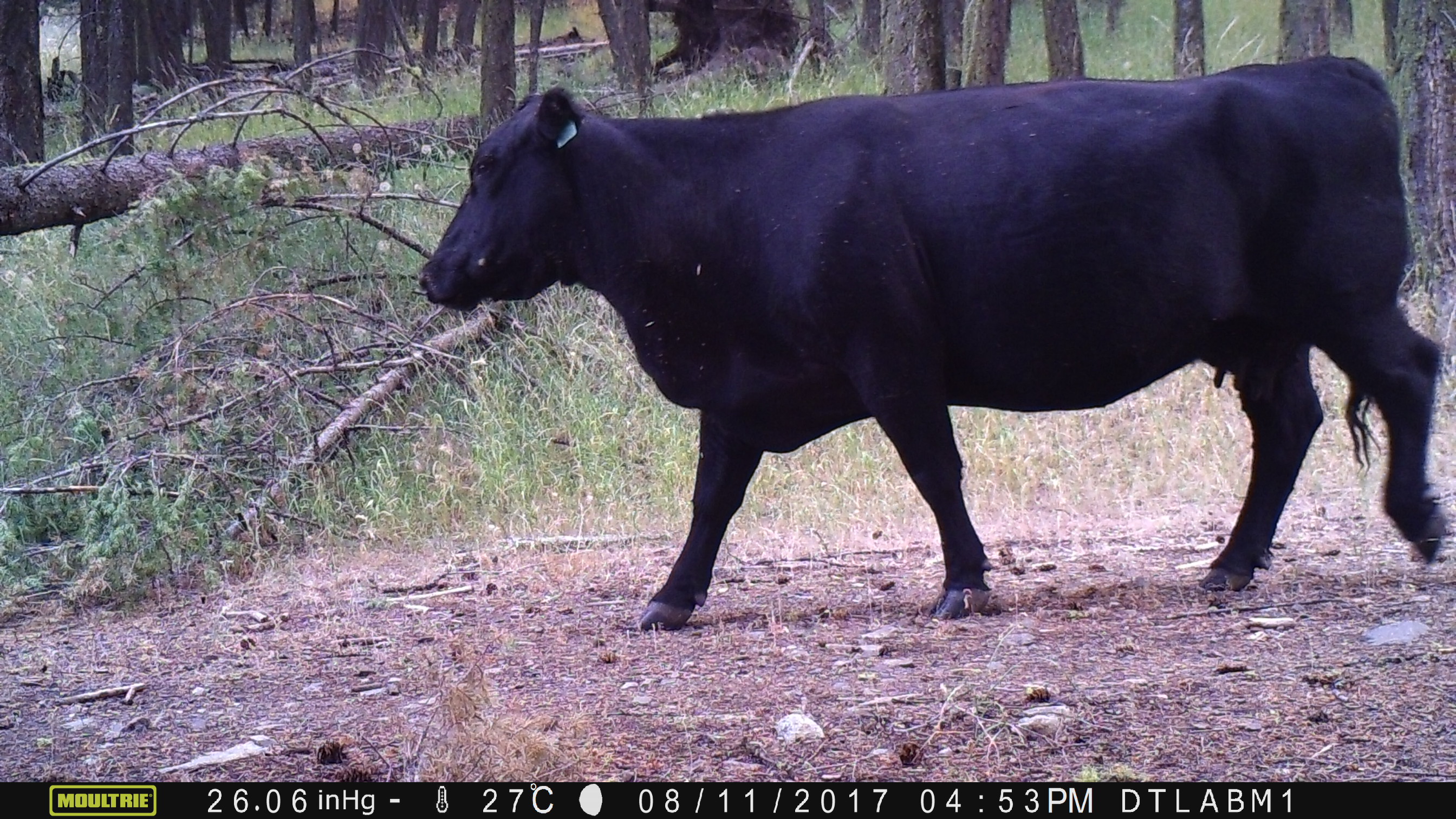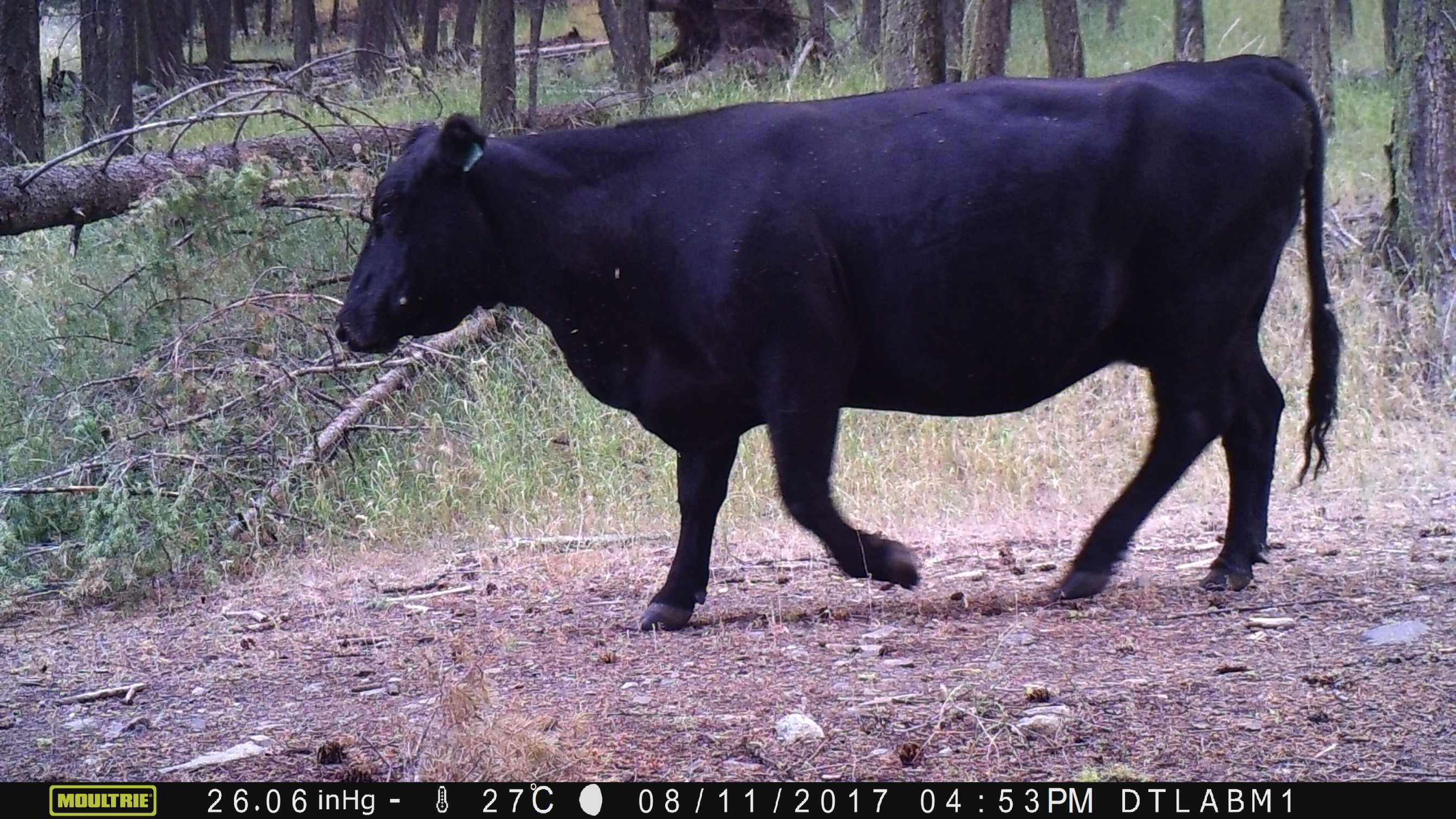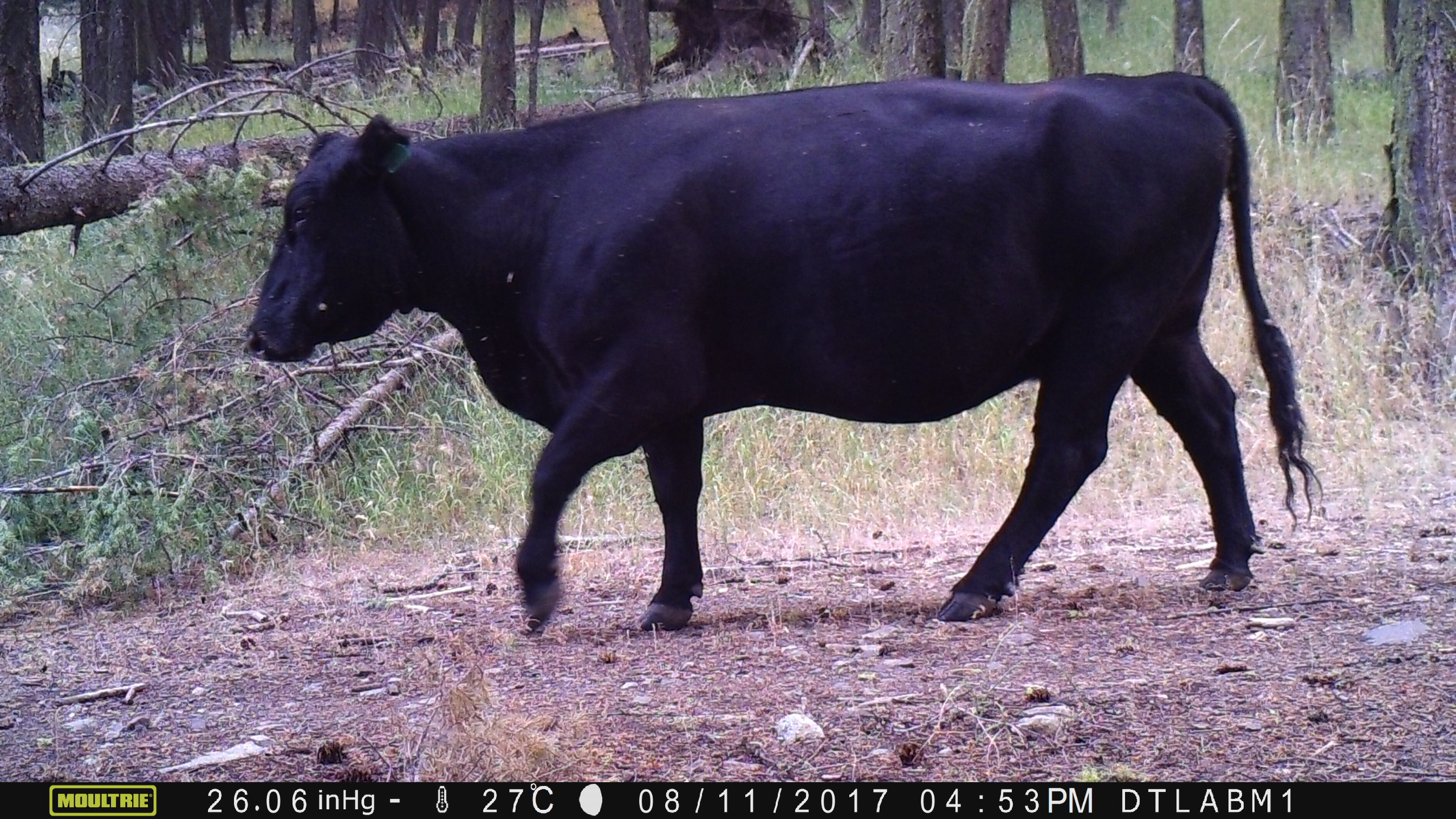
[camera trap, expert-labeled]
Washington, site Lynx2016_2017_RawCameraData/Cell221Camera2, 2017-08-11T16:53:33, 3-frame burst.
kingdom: Animalia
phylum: Chordata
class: Mammalia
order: Artiodactyla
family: Bovidae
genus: Bos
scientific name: Bos taurus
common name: domestic cattle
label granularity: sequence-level